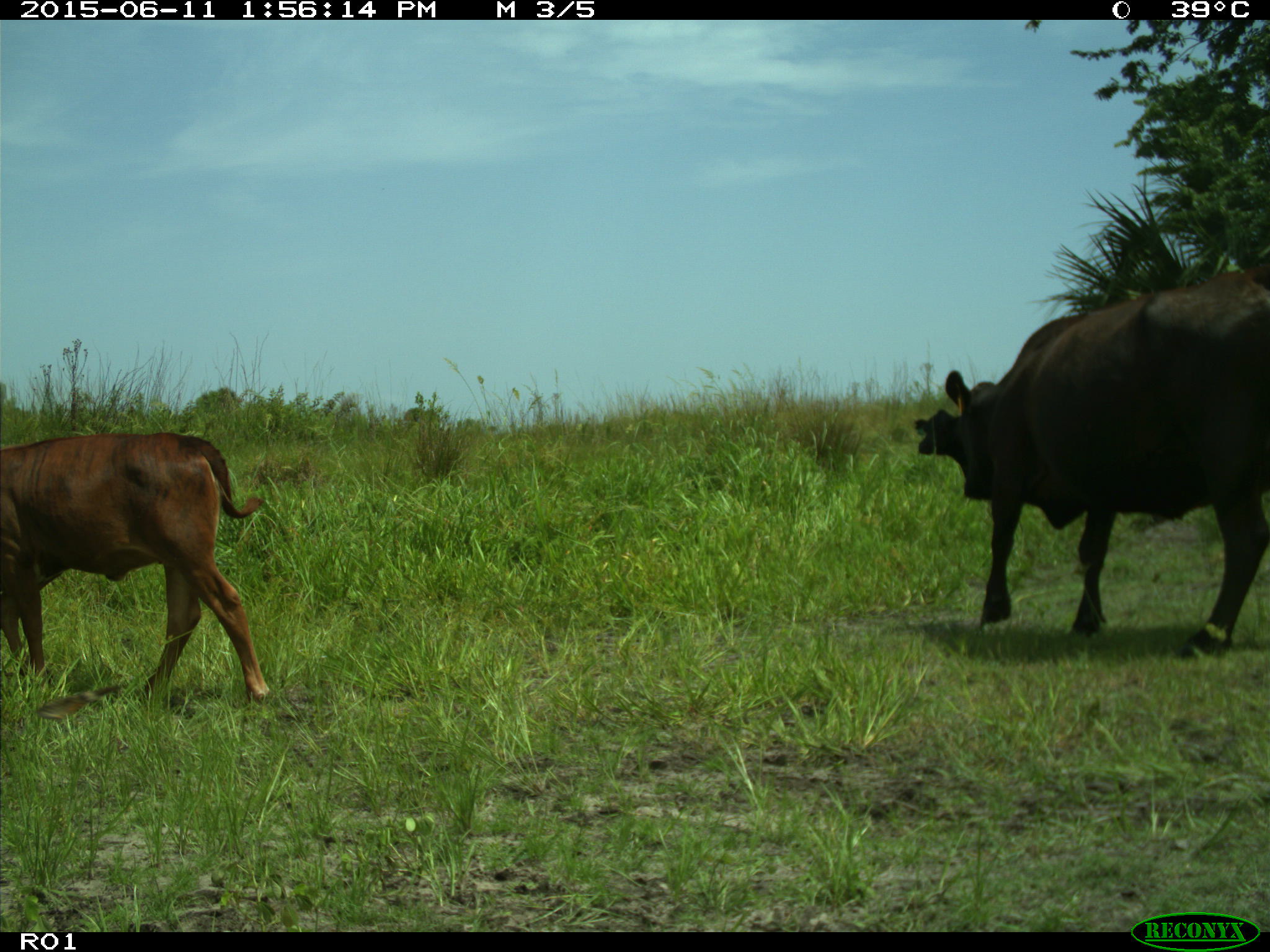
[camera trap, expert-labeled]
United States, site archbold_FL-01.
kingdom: Animalia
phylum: Chordata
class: Mammalia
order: Artiodactyla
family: Bovidae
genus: Bos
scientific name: Bos taurus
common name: domestic cow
Bos taurus (domestic cow).